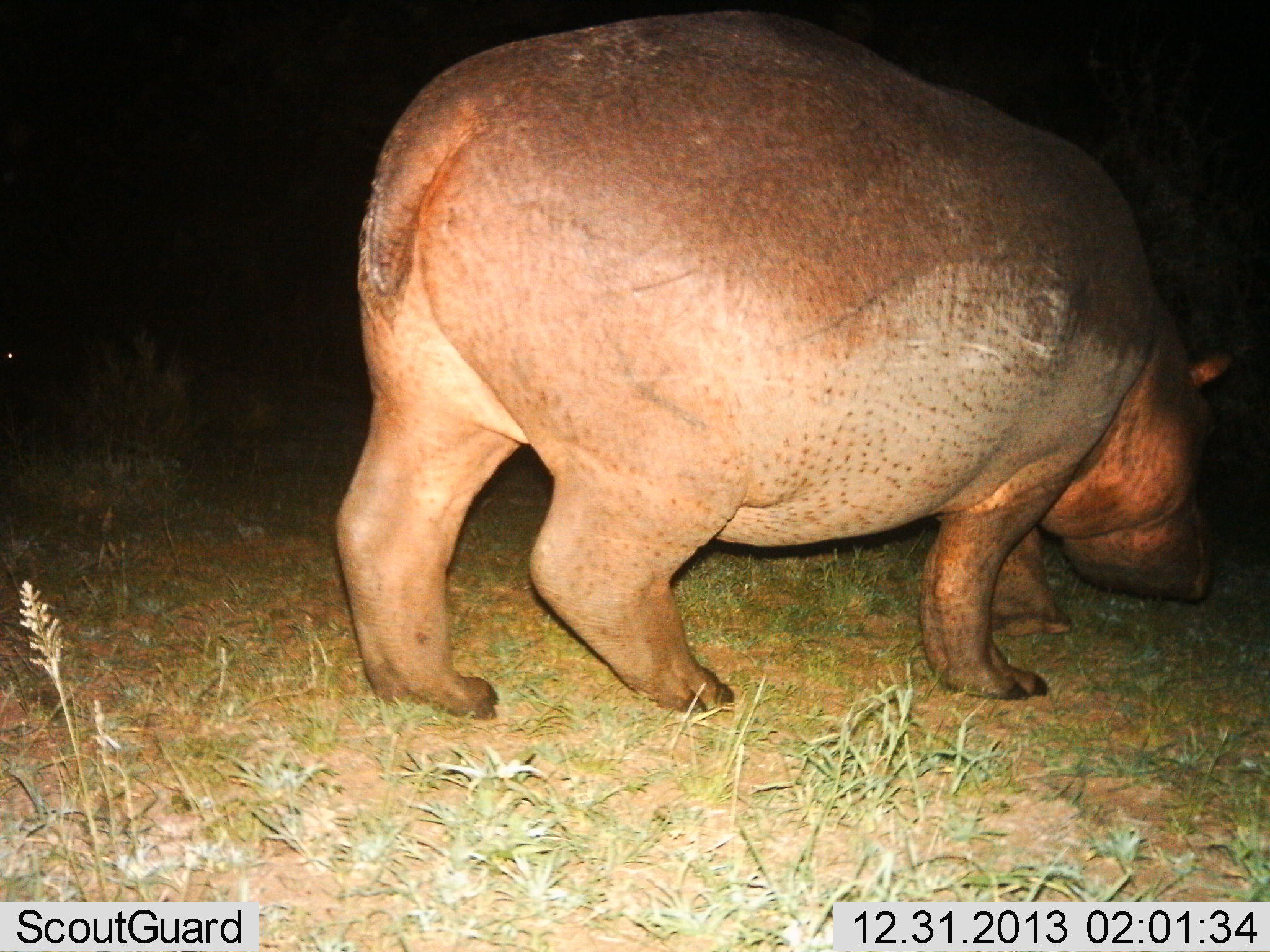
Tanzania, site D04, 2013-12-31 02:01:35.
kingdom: Animalia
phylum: Chordata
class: Mammalia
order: Artiodactyla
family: Hippopotamidae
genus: Hippopotamus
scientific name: Hippopotamus amphibius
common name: hippopotamus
Hippopotamus (Hippopotamus amphibius), count 1. Behavior (volunteer vote fractions): standing 30%, resting 0%, moving 80%, interacting 0%. Young present (vote fraction): 0%. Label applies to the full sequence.